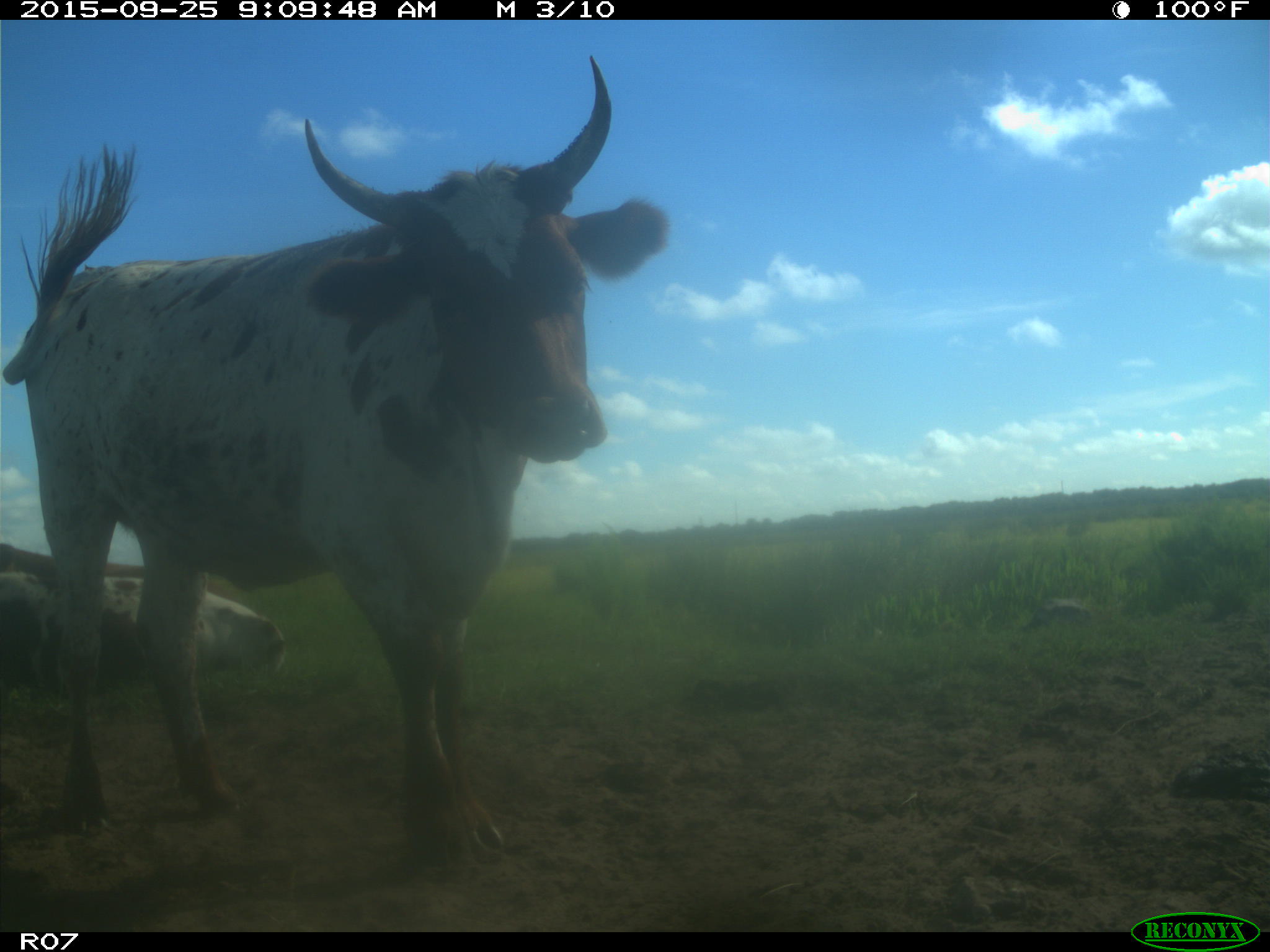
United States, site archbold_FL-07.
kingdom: Animalia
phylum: Chordata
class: Mammalia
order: Artiodactyla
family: Bovidae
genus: Bos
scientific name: Bos taurus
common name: domestic cow